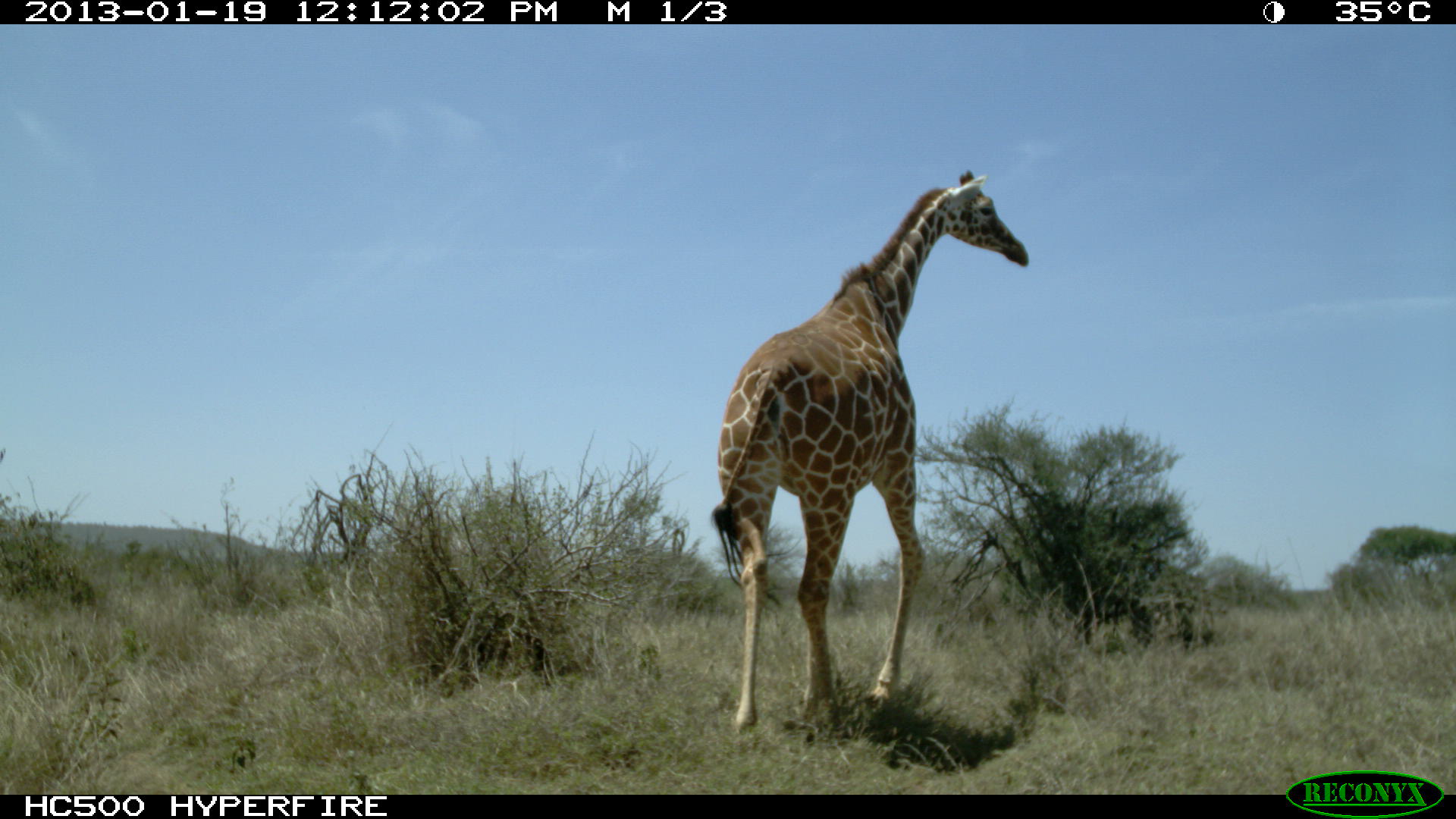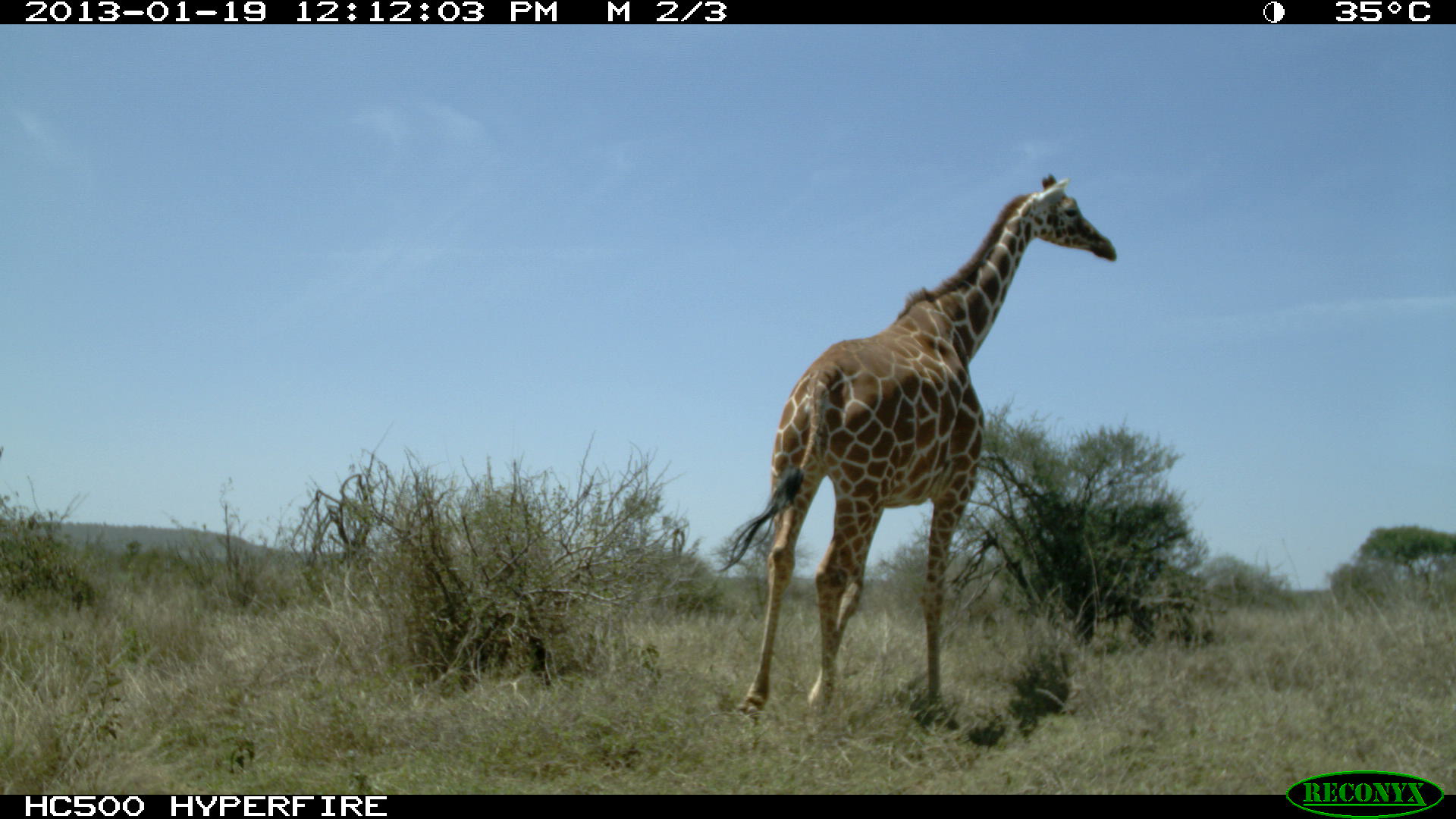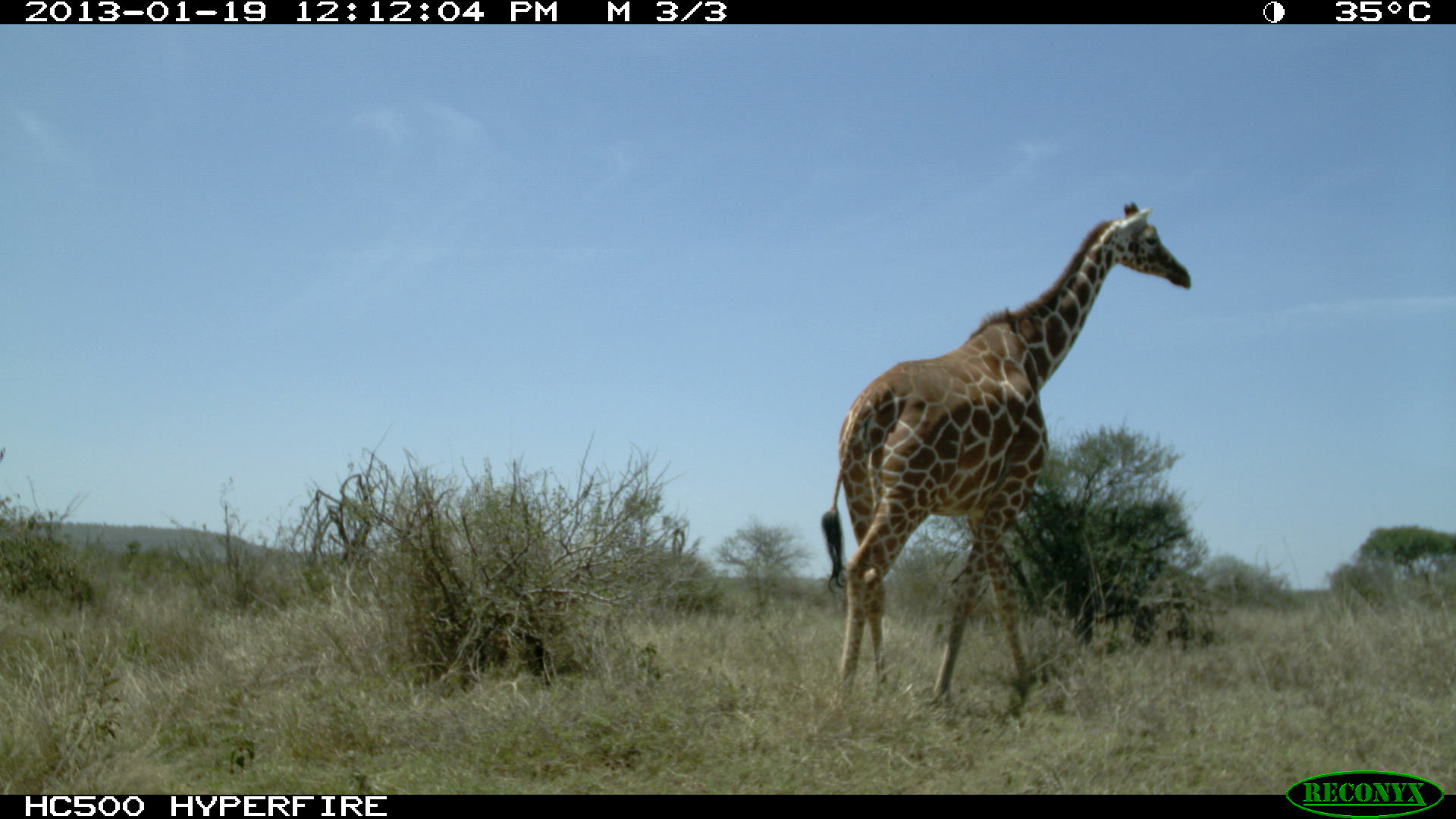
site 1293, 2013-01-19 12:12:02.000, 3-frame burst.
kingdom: Animalia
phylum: Chordata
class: Mammalia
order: Artiodactyla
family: Giraffidae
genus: Giraffa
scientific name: Giraffa camelopardalis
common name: giraffe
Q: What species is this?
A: Giraffa camelopardalis (giraffe).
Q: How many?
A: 1.